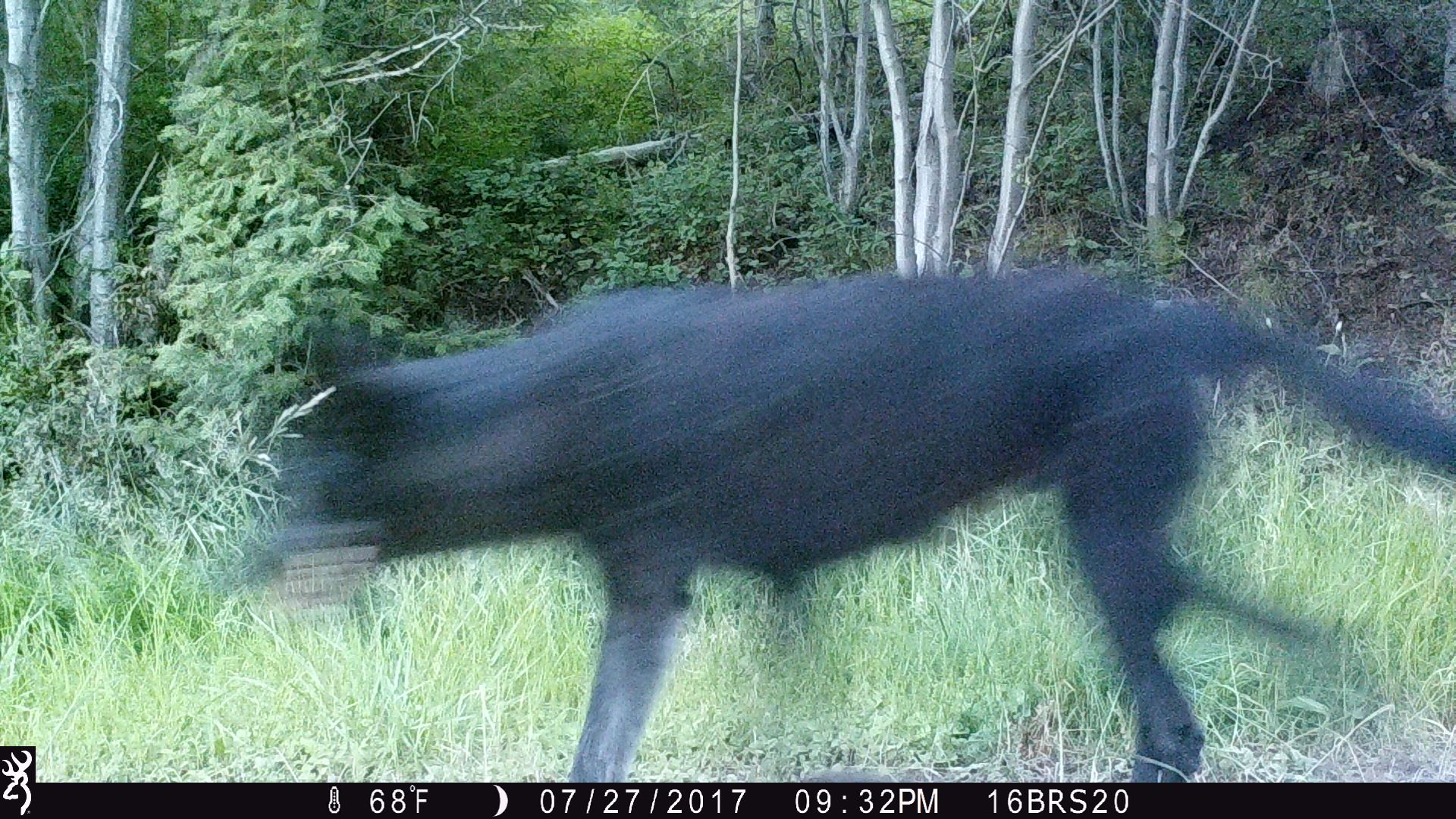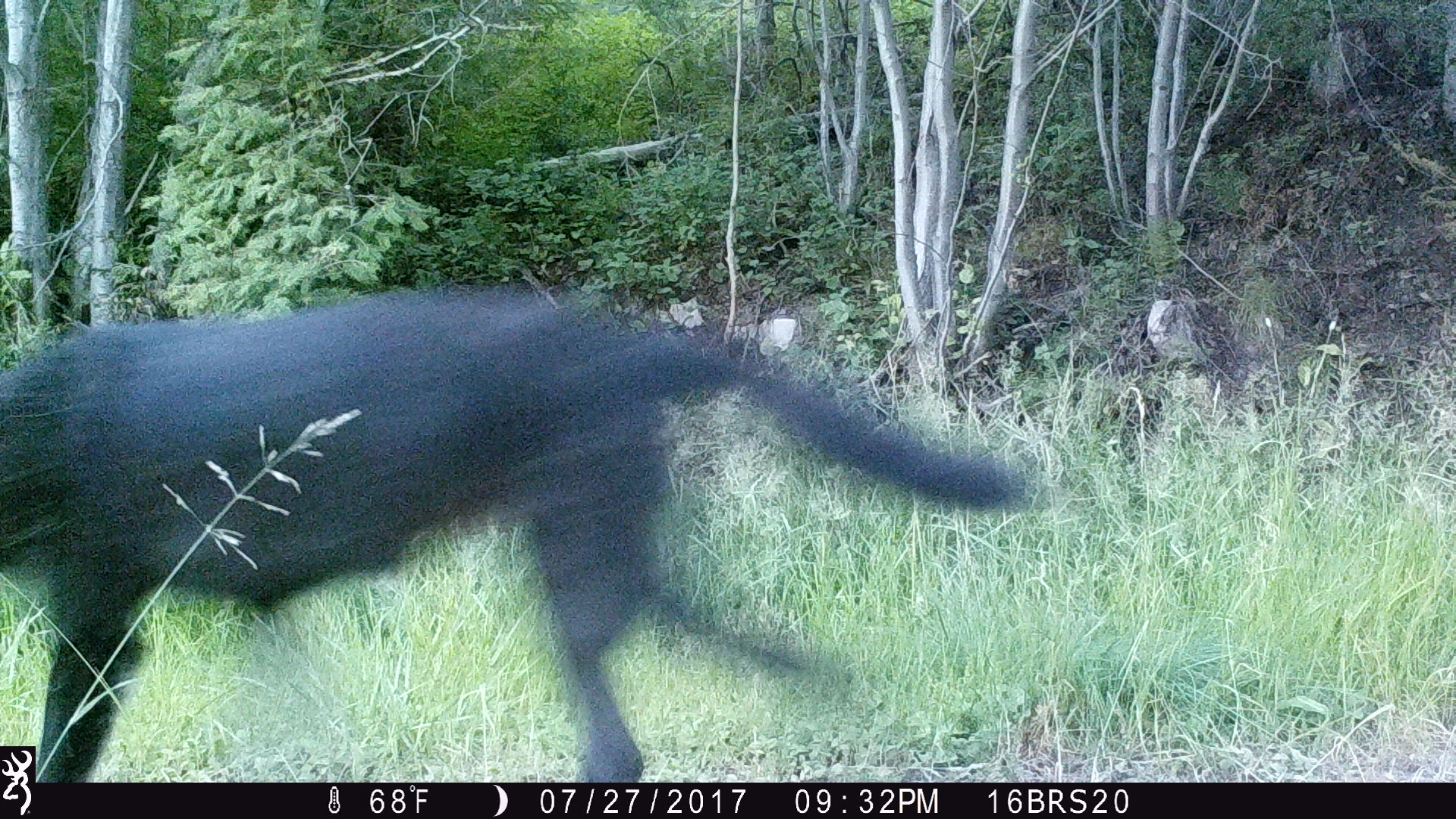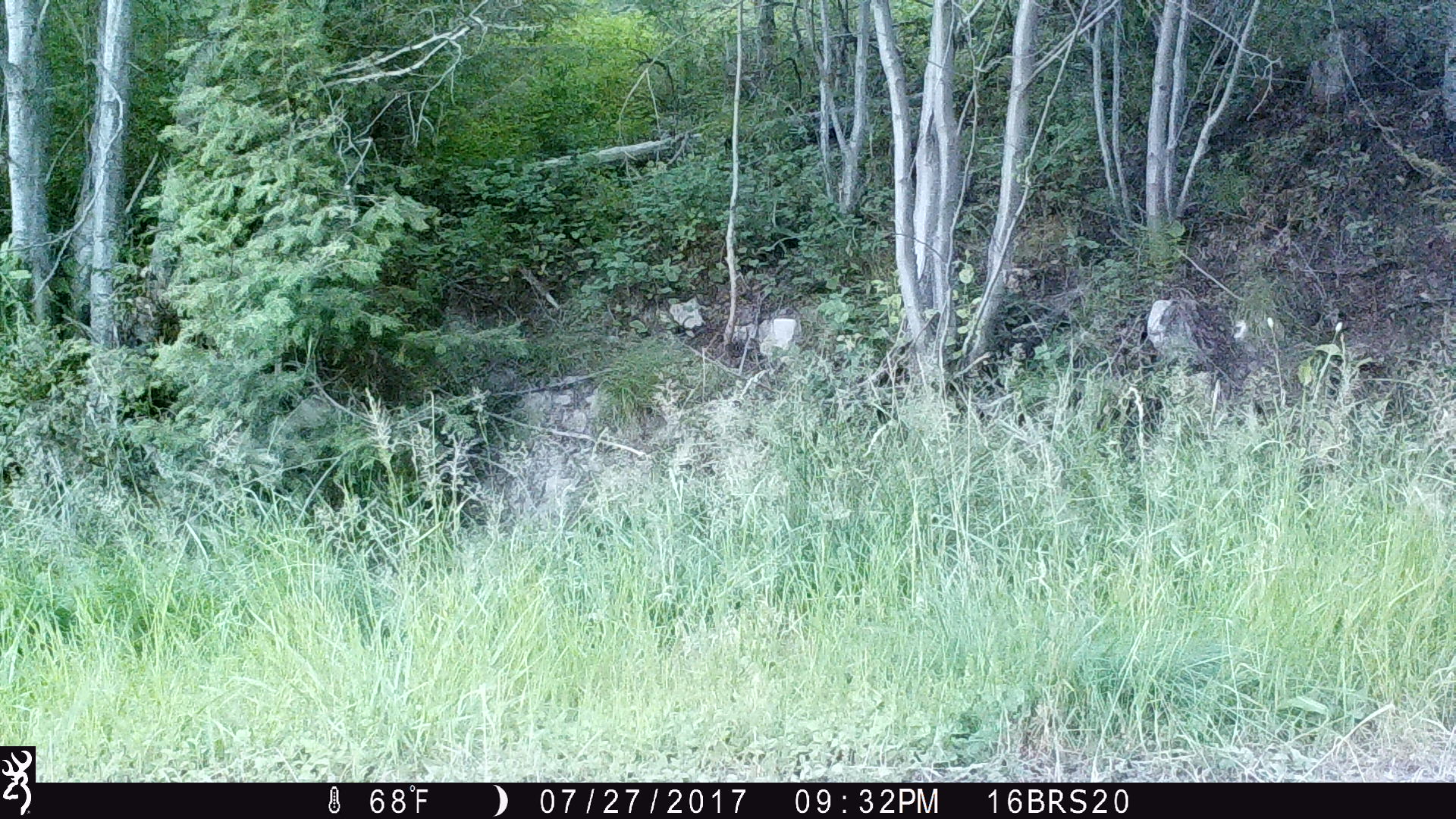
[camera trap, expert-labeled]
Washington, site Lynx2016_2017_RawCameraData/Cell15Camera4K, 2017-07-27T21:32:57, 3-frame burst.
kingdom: Animalia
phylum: Chordata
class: Mammalia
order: Carnivora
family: Canidae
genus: Canis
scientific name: Canis lupus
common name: gray wolf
Canis lupus (gray wolf). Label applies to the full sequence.